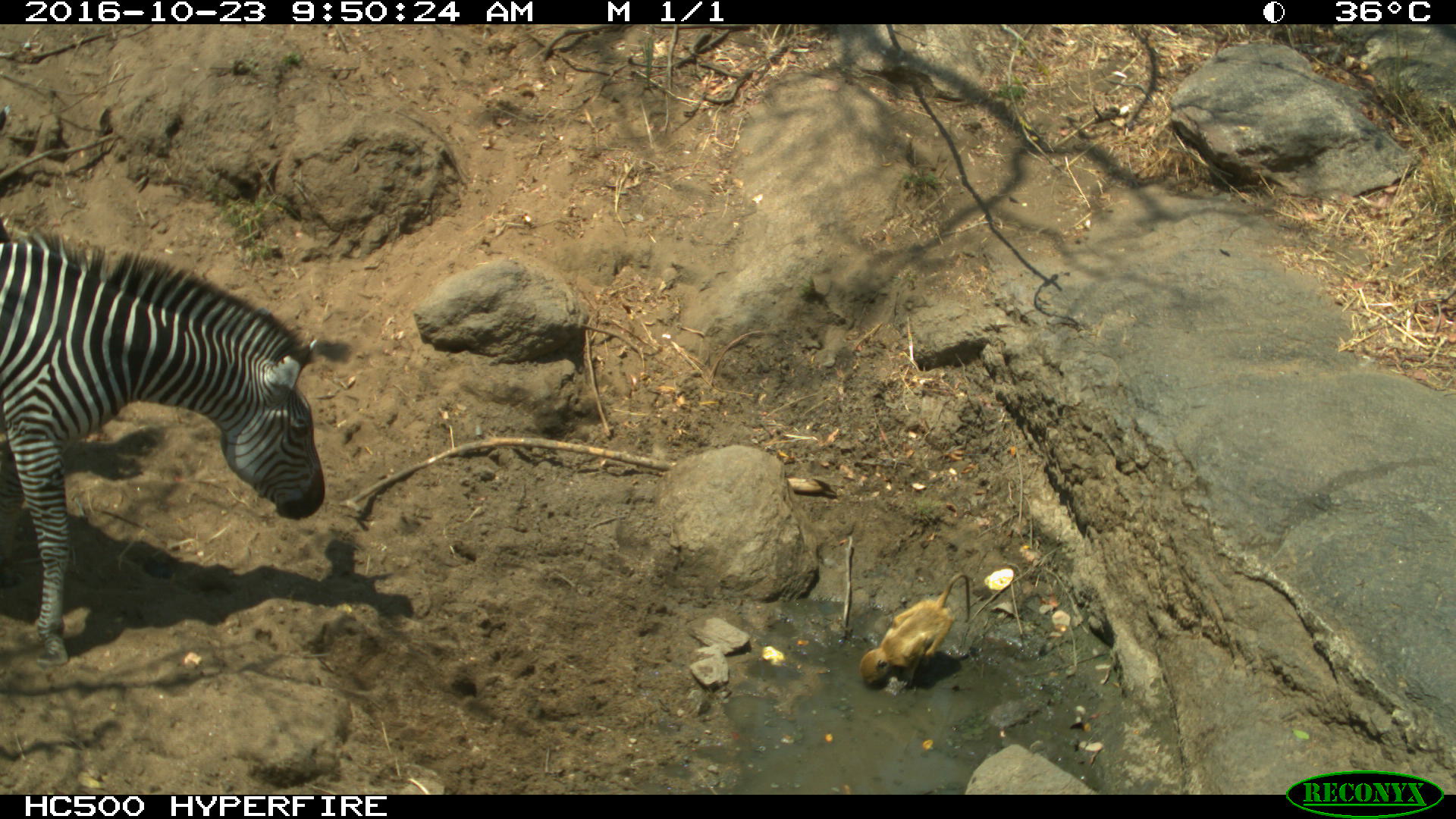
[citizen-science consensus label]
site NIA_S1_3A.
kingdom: Animalia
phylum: Chordata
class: Mammalia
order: Primates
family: Cercopithecidae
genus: Papio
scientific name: Papio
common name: baboon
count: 1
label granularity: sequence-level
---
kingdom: Animalia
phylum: Chordata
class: Mammalia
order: Perissodactyla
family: Equidae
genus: Equus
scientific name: Equus quagga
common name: plains zebra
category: zebraplains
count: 1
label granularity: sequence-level